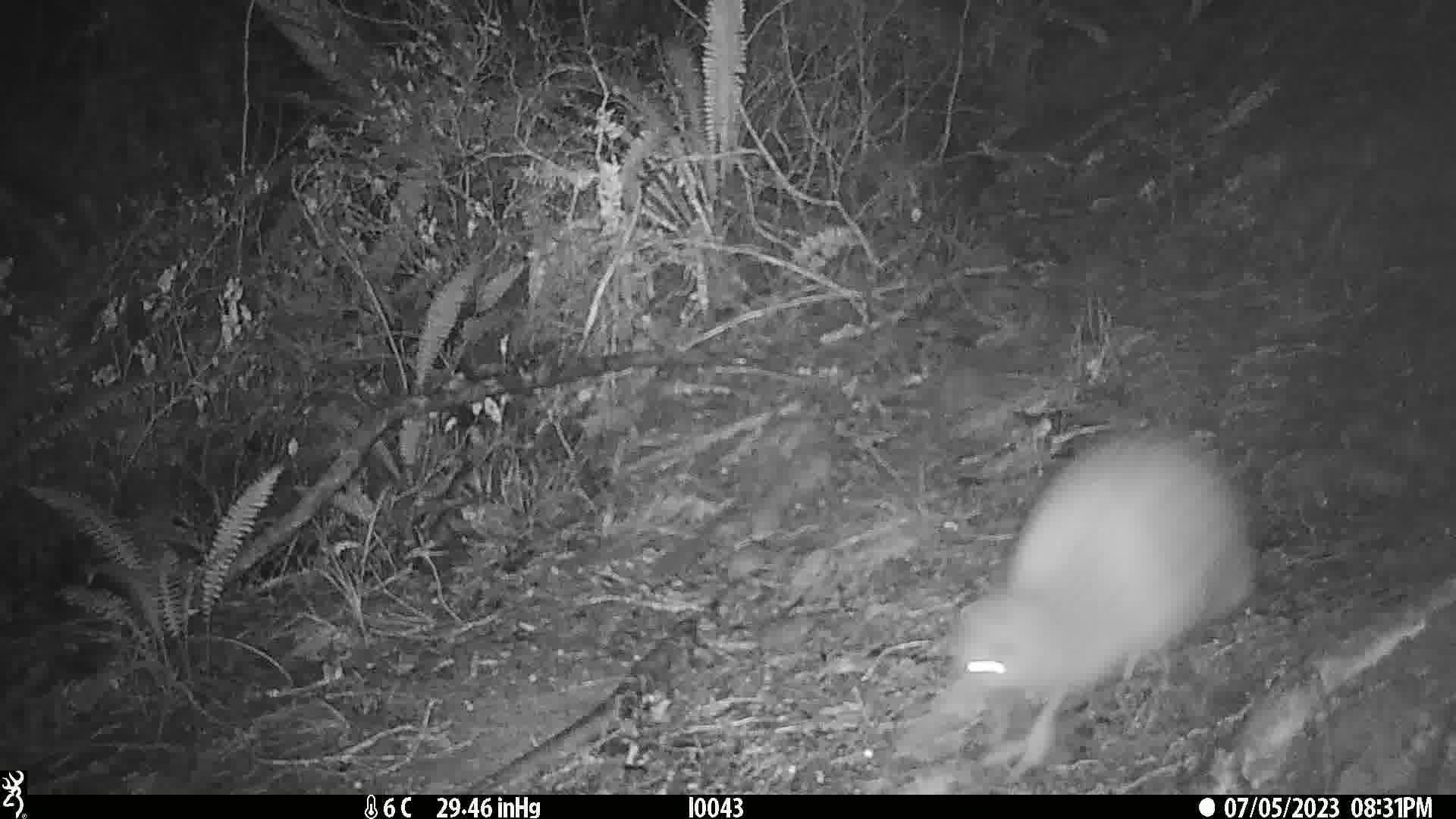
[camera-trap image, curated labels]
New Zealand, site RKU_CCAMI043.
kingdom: Animalia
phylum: Chordata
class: Aves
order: Apterygiformes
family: Apterygidae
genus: Apteryx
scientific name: Apteryx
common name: kiwi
Kiwi (Apteryx).